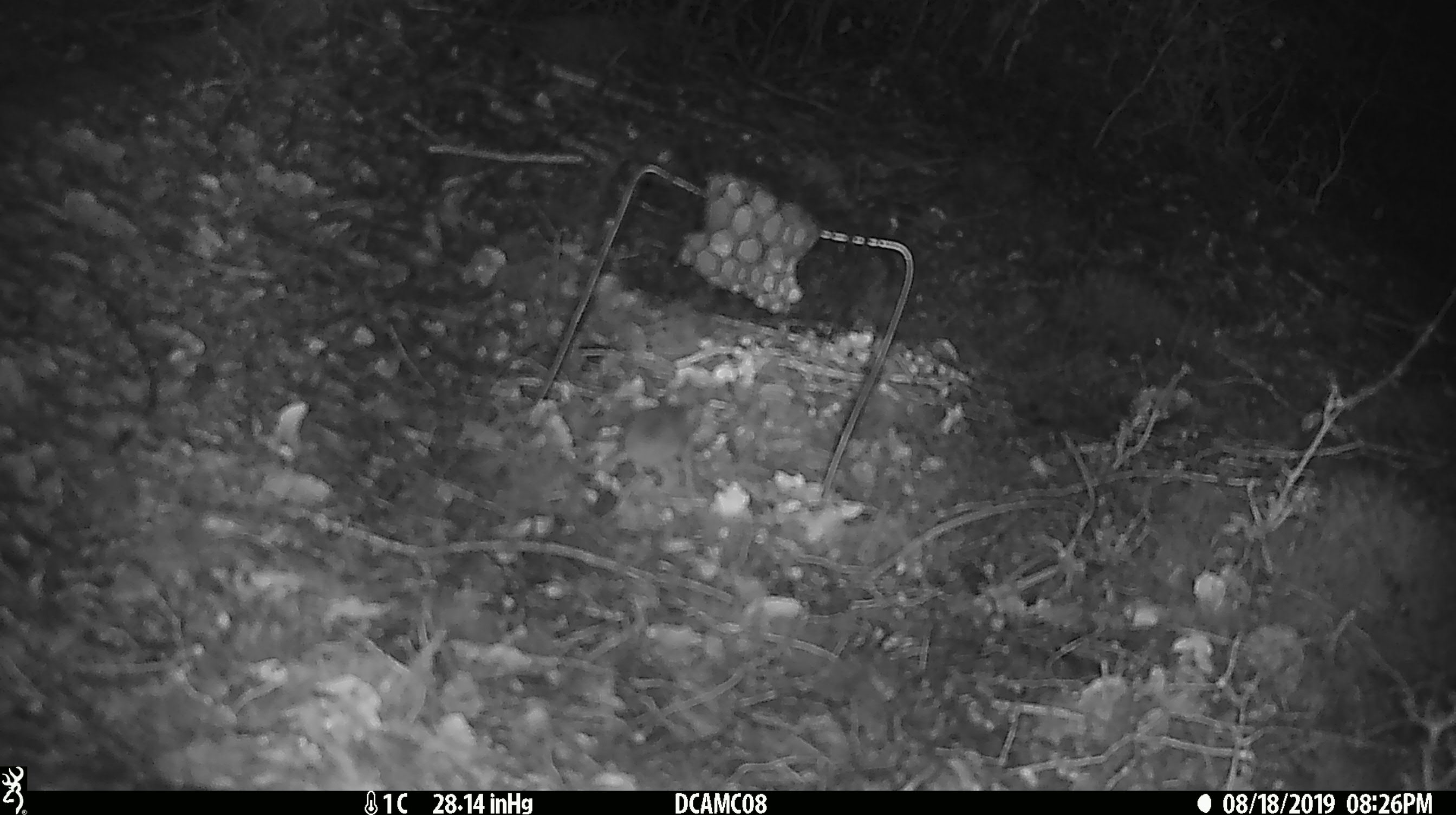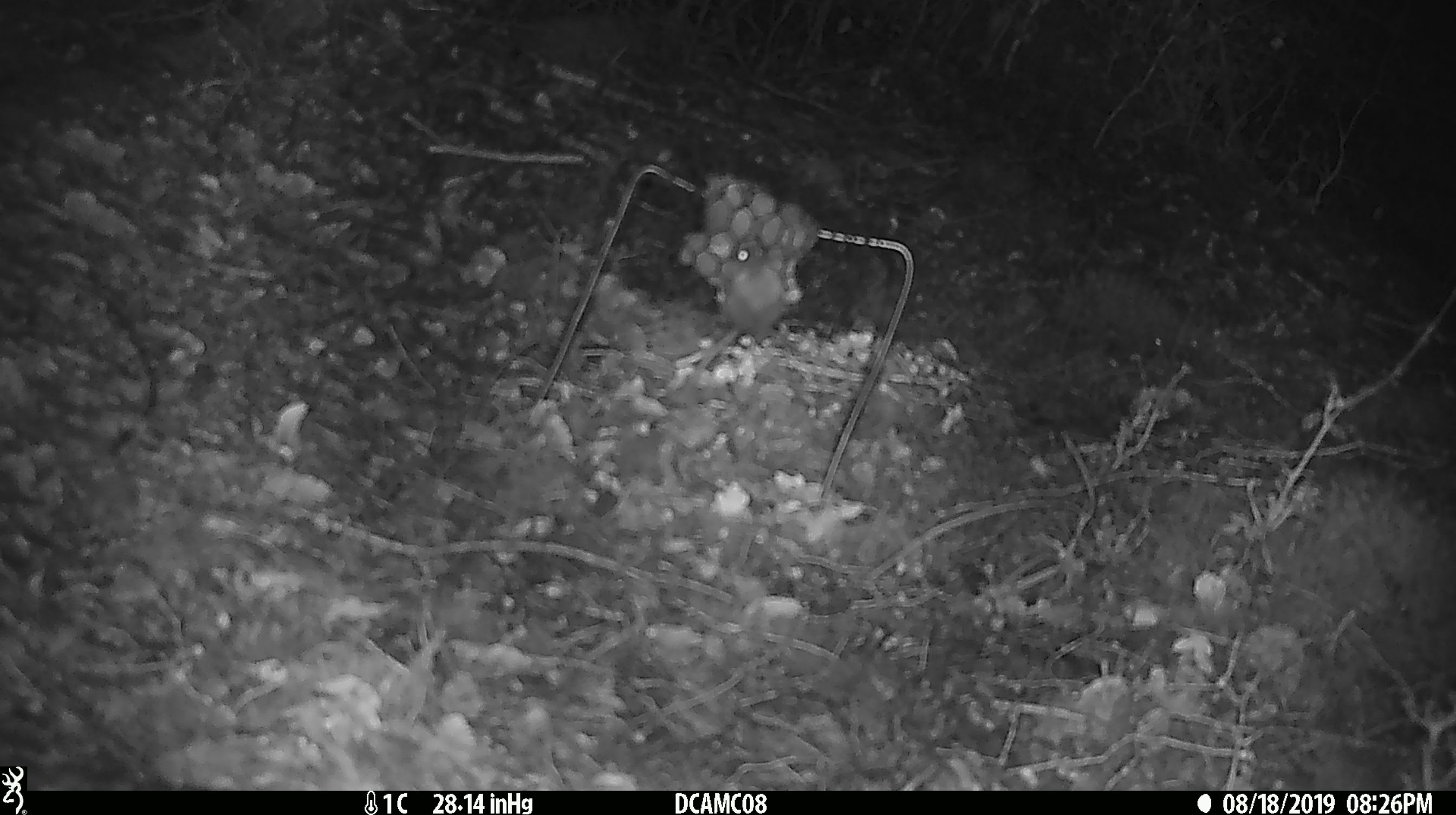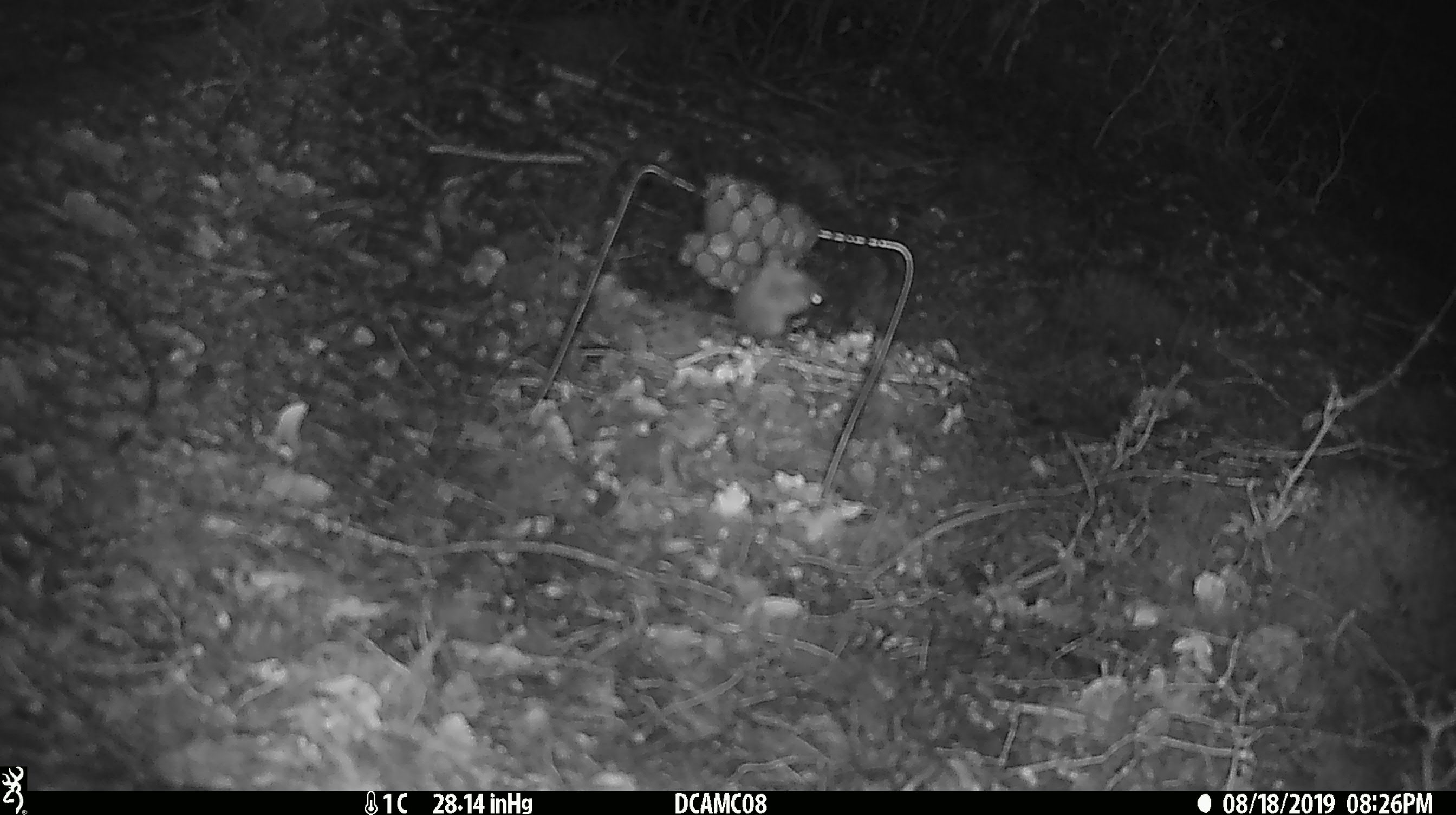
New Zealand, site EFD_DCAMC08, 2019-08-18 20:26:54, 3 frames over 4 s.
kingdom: Animalia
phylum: Chordata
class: Mammalia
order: Rodentia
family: Muridae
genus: Mus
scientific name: Mus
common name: mouse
Mouse (Mus).